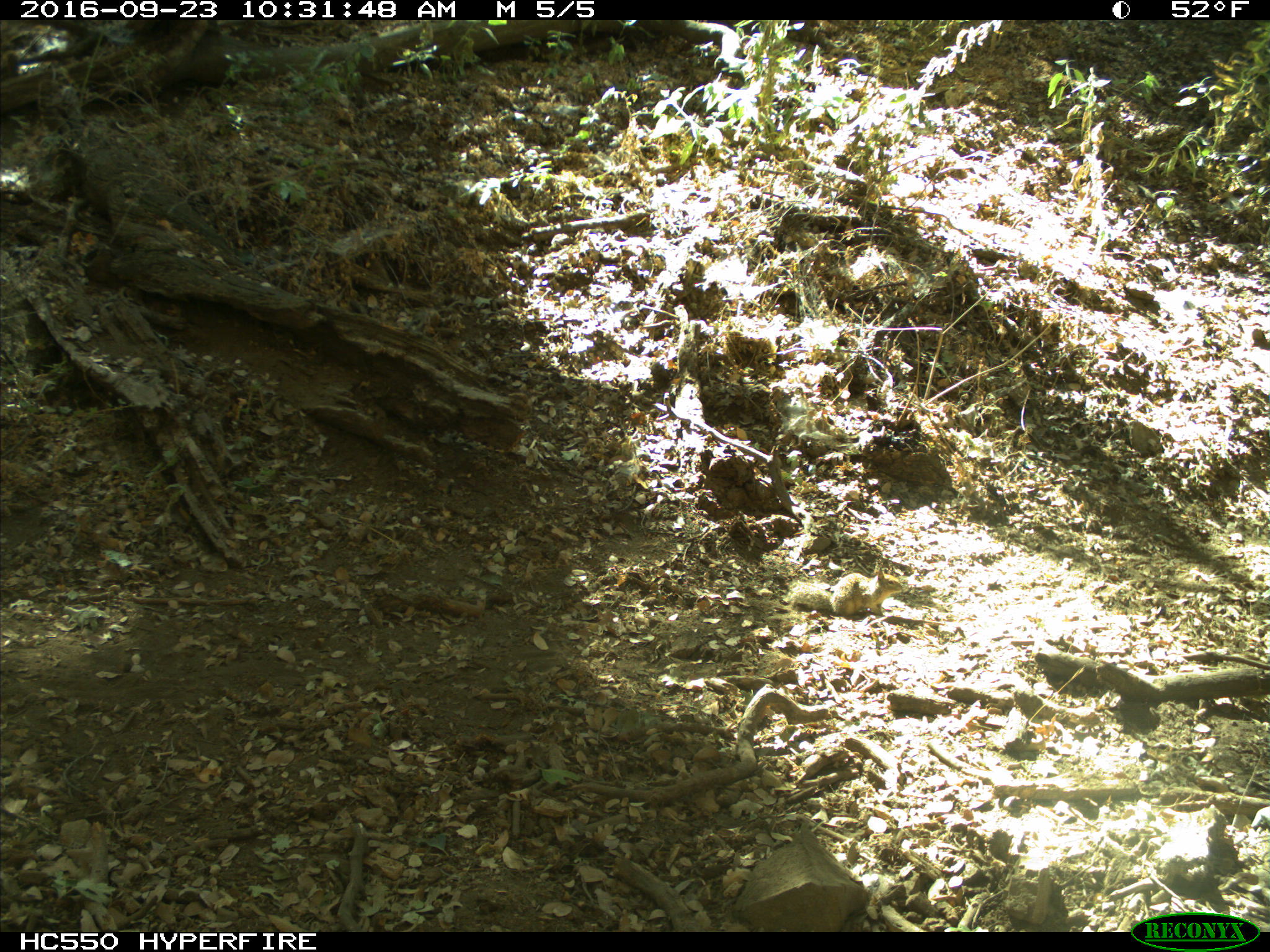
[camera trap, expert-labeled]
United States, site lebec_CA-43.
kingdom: Animalia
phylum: Chordata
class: Mammalia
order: Rodentia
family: Sciuridae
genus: Otospermophilus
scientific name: Otospermophilus beecheyi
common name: california ground squirrel